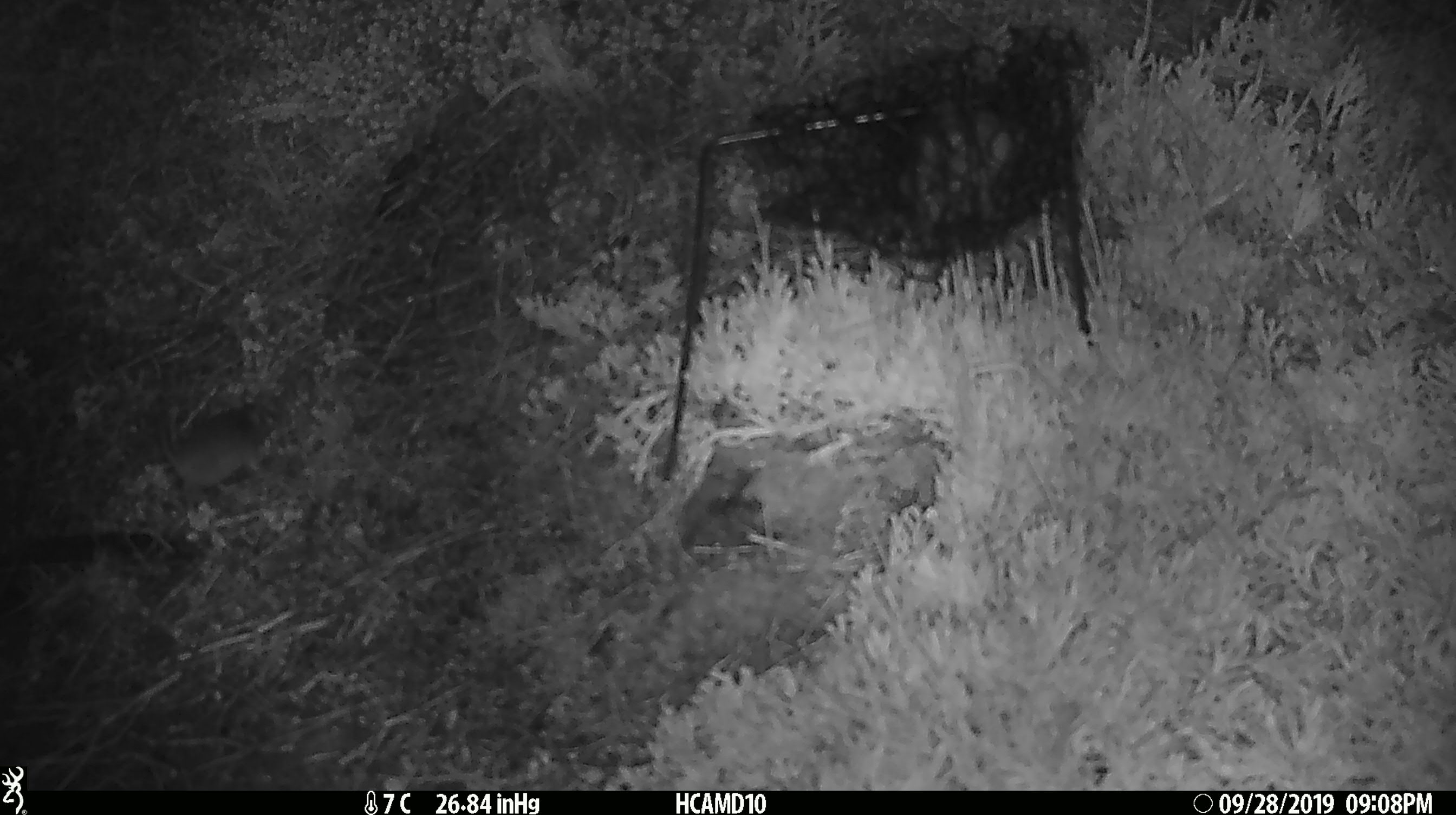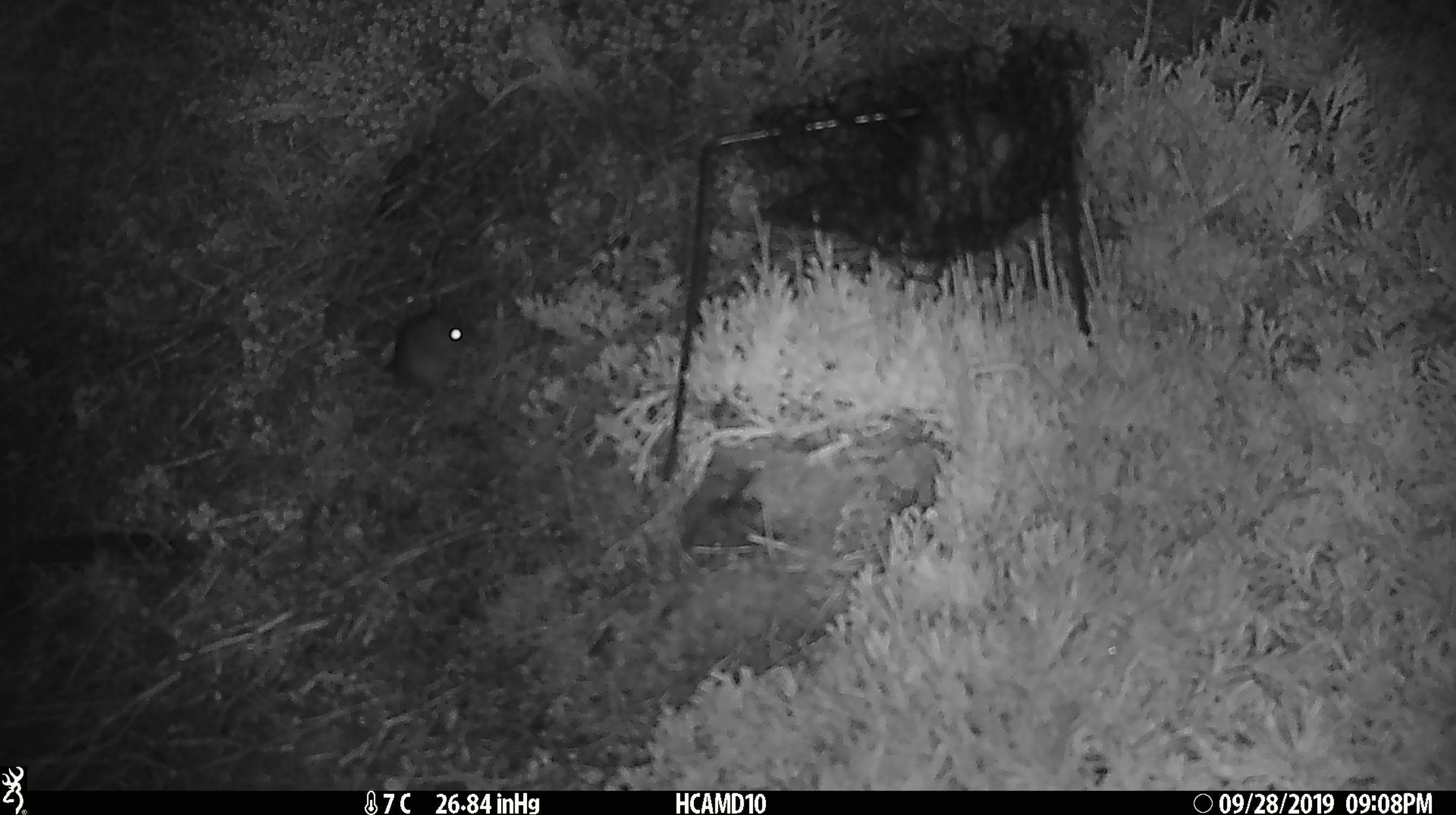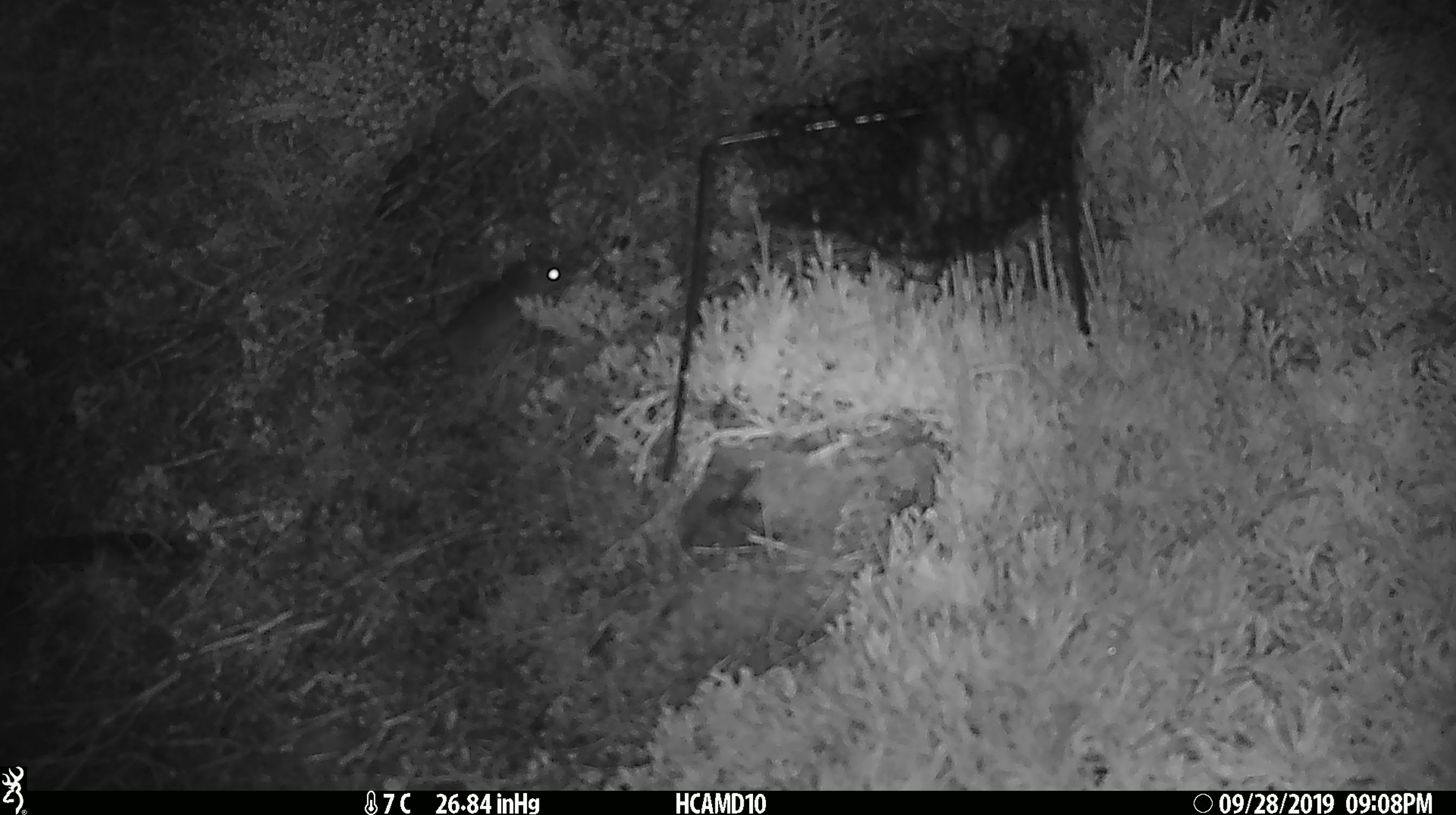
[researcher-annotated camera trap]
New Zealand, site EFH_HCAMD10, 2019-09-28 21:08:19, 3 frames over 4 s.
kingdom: Animalia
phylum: Chordata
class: Mammalia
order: Rodentia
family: Muridae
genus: Mus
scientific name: Mus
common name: mouse